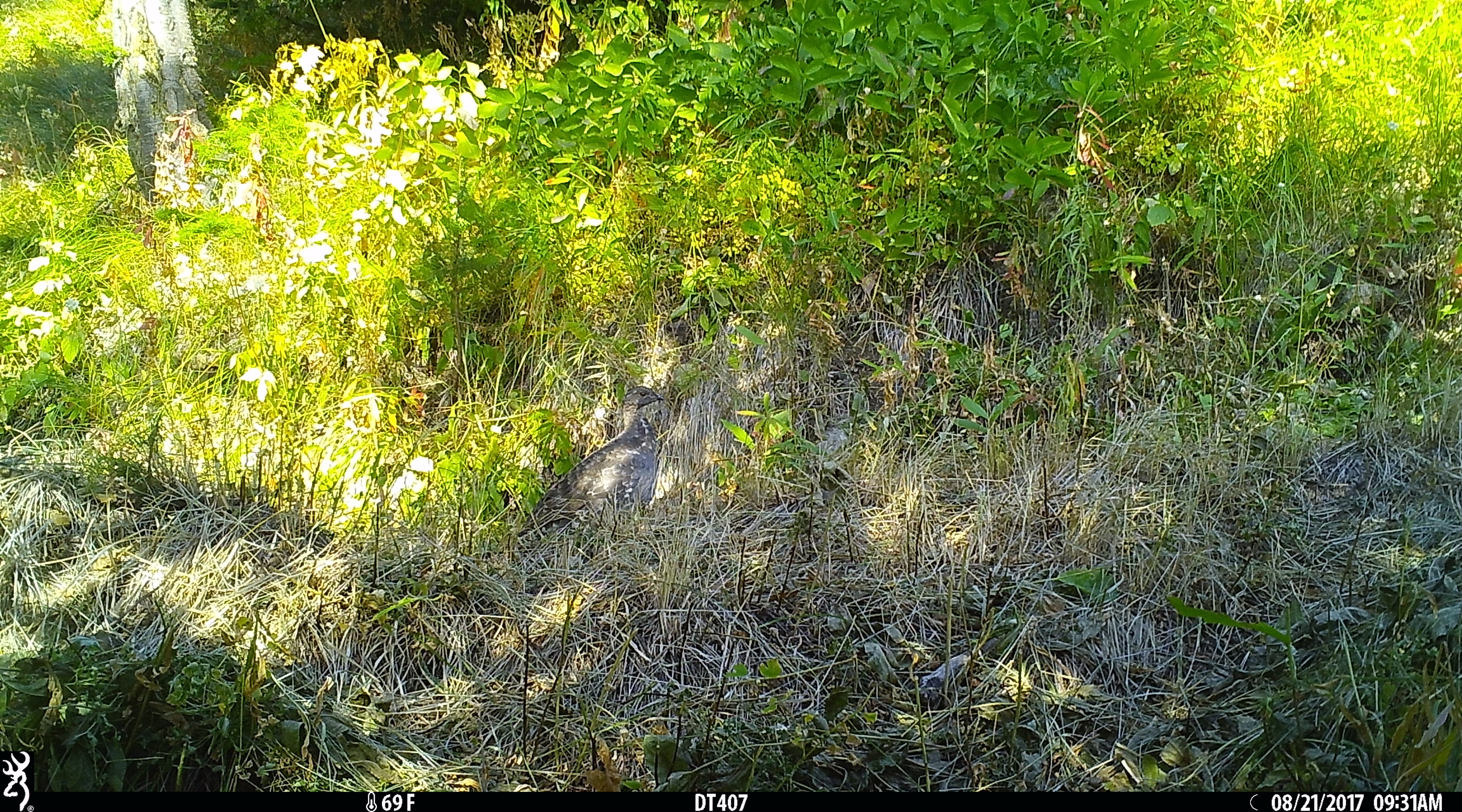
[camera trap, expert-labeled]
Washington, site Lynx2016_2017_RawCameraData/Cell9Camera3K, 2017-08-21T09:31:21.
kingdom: Animalia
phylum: Chordata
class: Aves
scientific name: Aves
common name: birds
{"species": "Aves (birds)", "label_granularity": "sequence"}